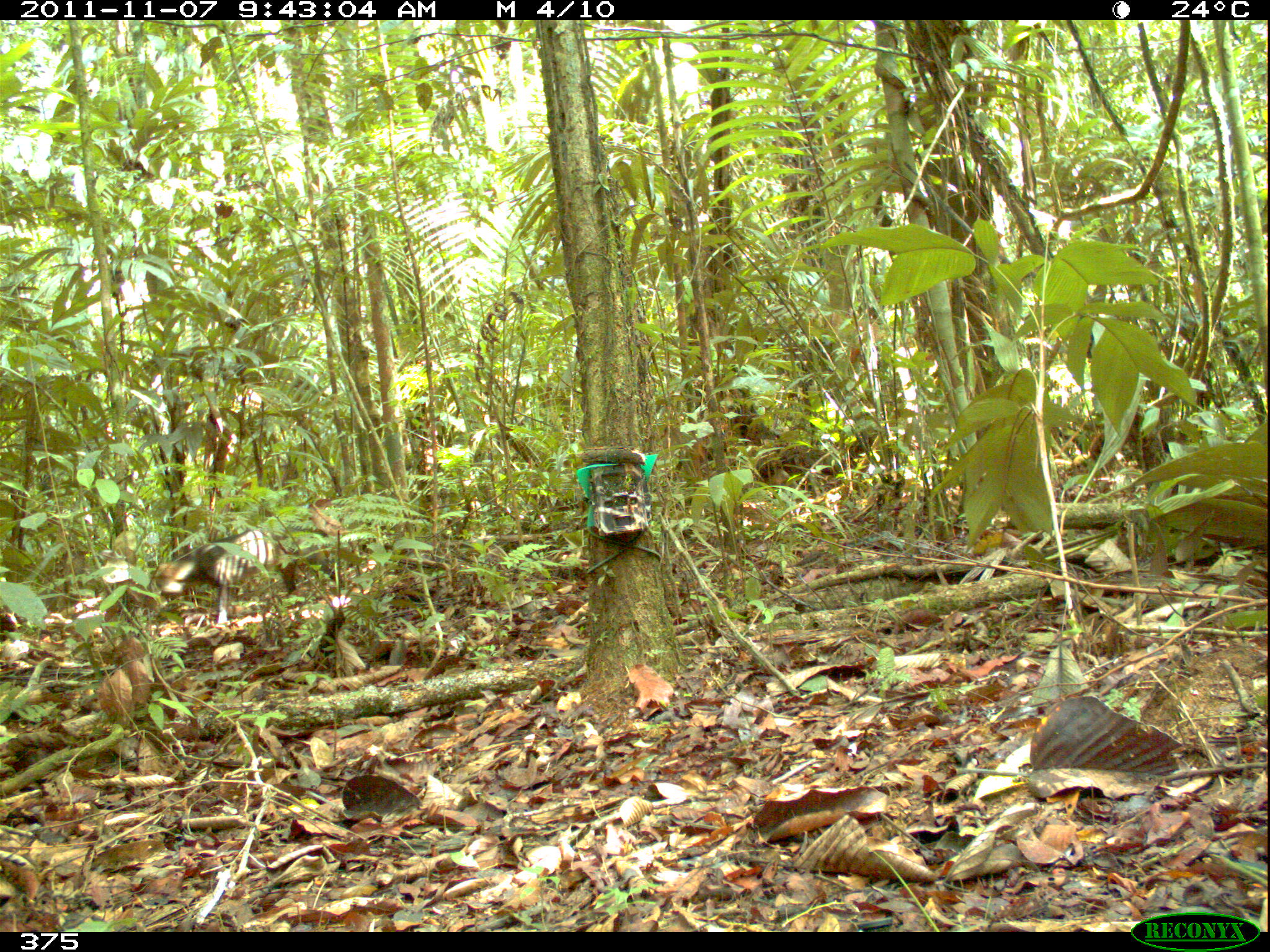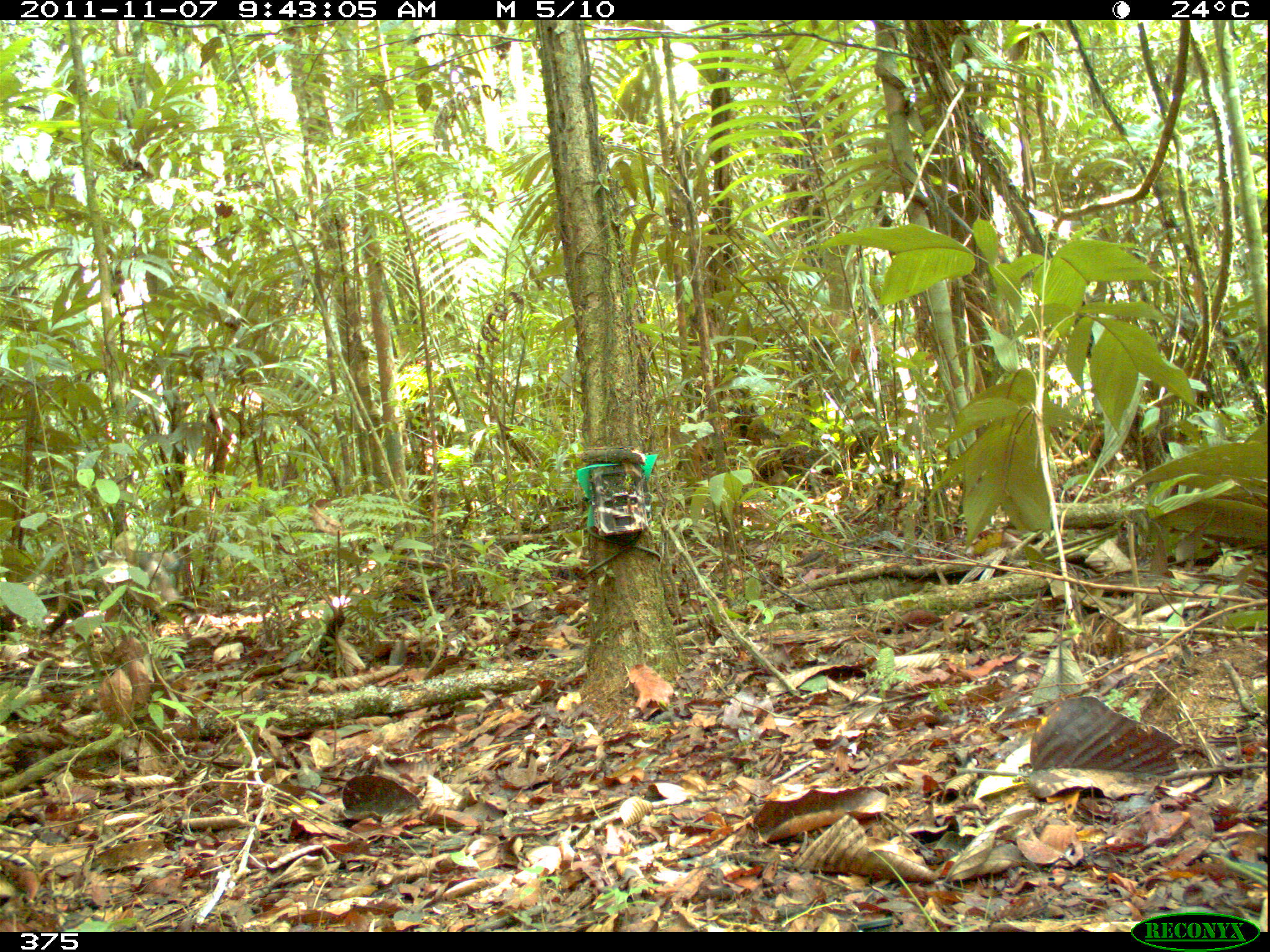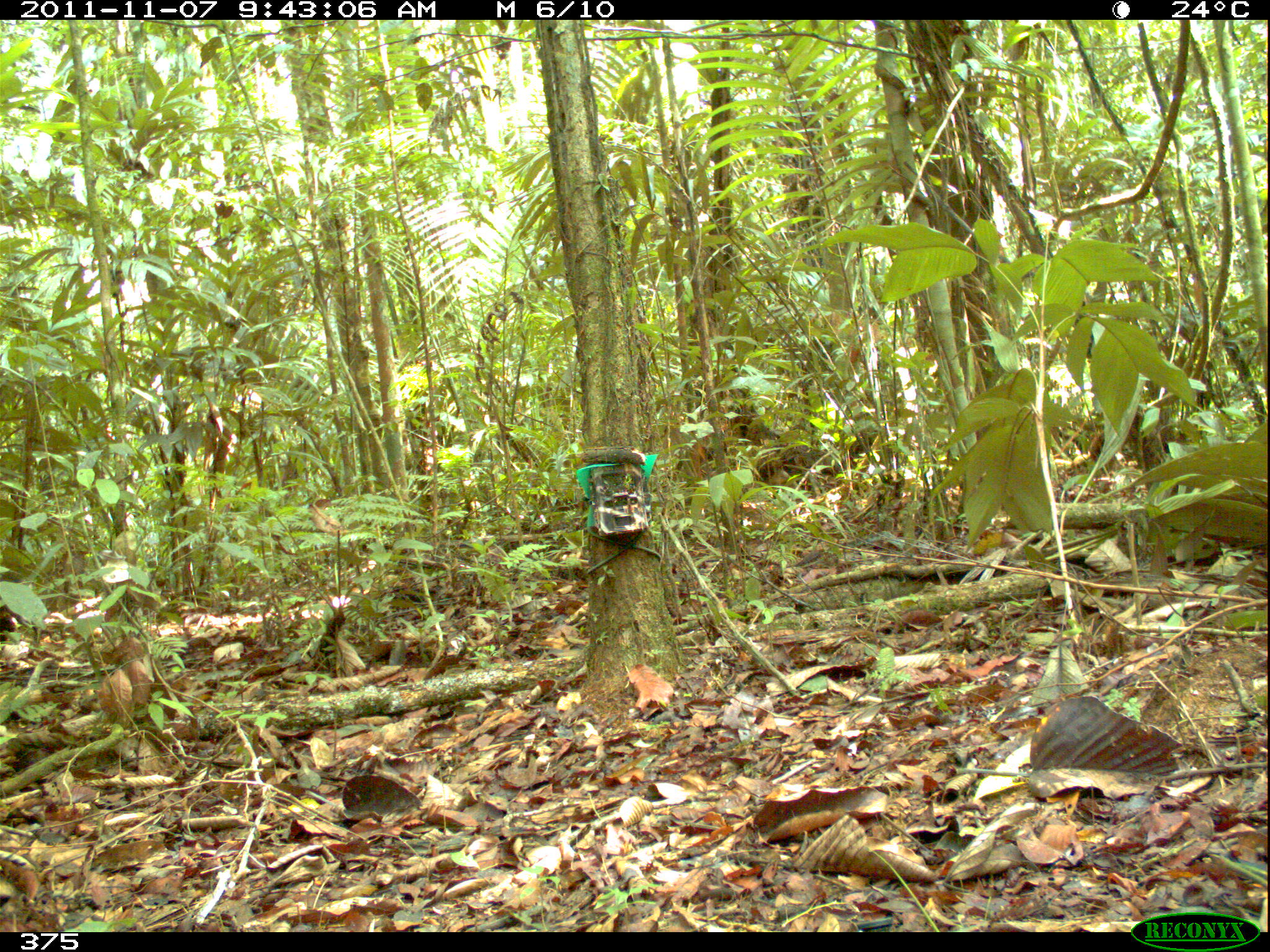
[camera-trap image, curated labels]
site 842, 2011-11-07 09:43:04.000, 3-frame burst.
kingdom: Animalia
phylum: Chordata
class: Mammalia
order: Carnivora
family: Canidae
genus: Atelocynus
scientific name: Atelocynus microtis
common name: short-eared dog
Atelocynus microtis (short-eared dog).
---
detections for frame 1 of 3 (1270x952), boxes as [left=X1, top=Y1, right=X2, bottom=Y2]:
atelocynus microtis: [left=156, top=514, right=348, bottom=624]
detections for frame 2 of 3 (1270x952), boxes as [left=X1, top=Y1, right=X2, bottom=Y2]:
atelocynus microtis: [left=37, top=542, right=184, bottom=640]